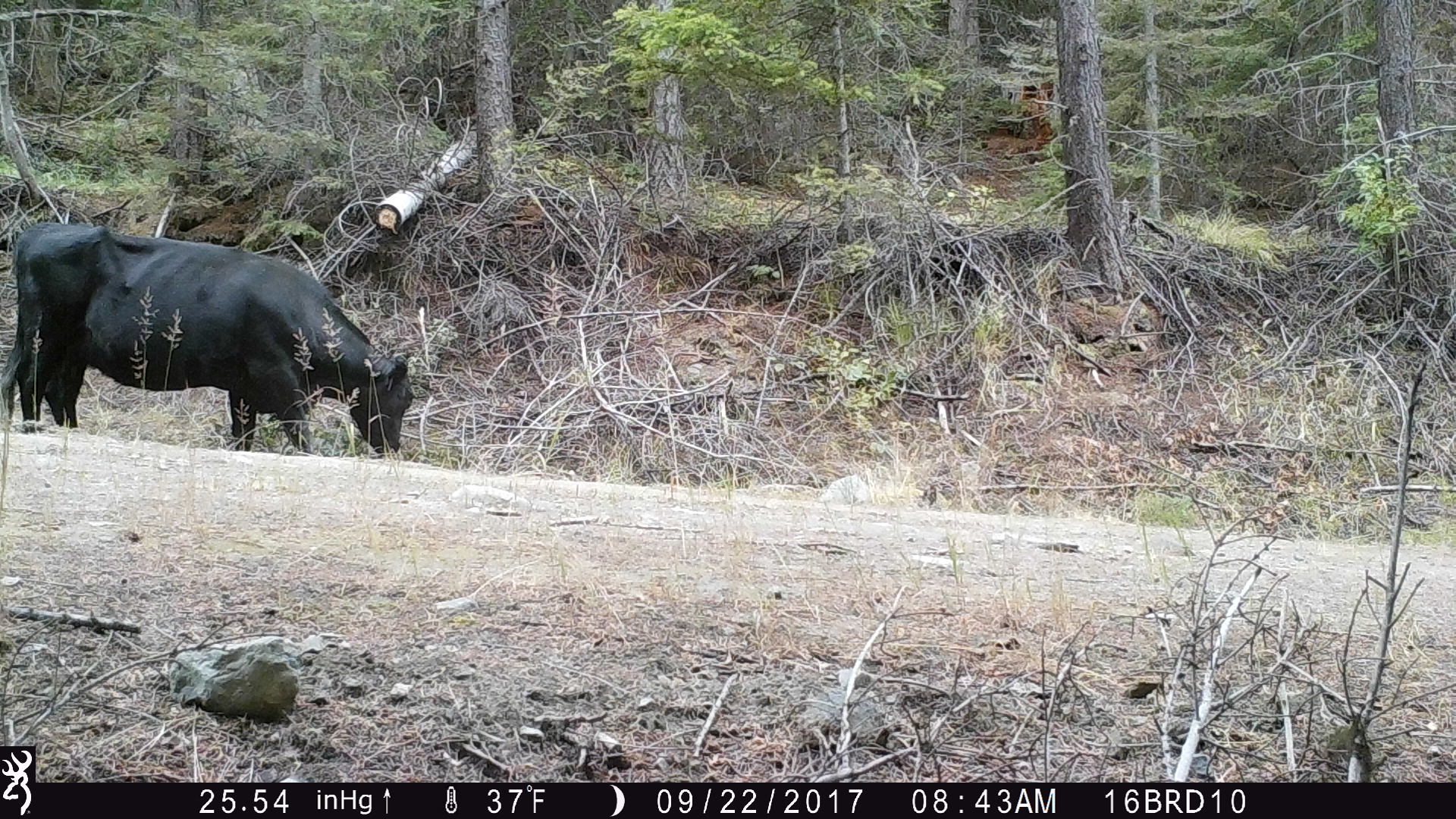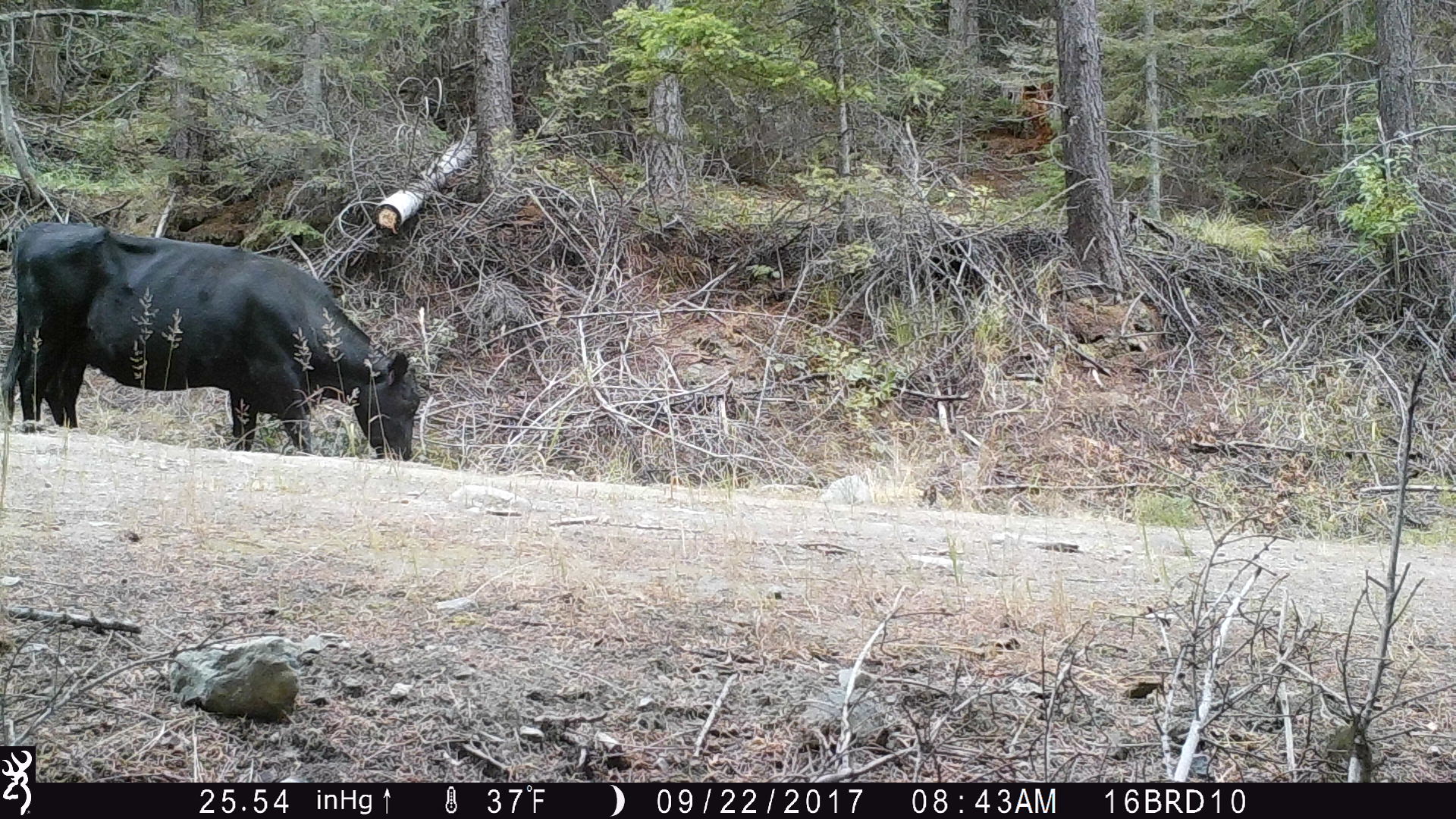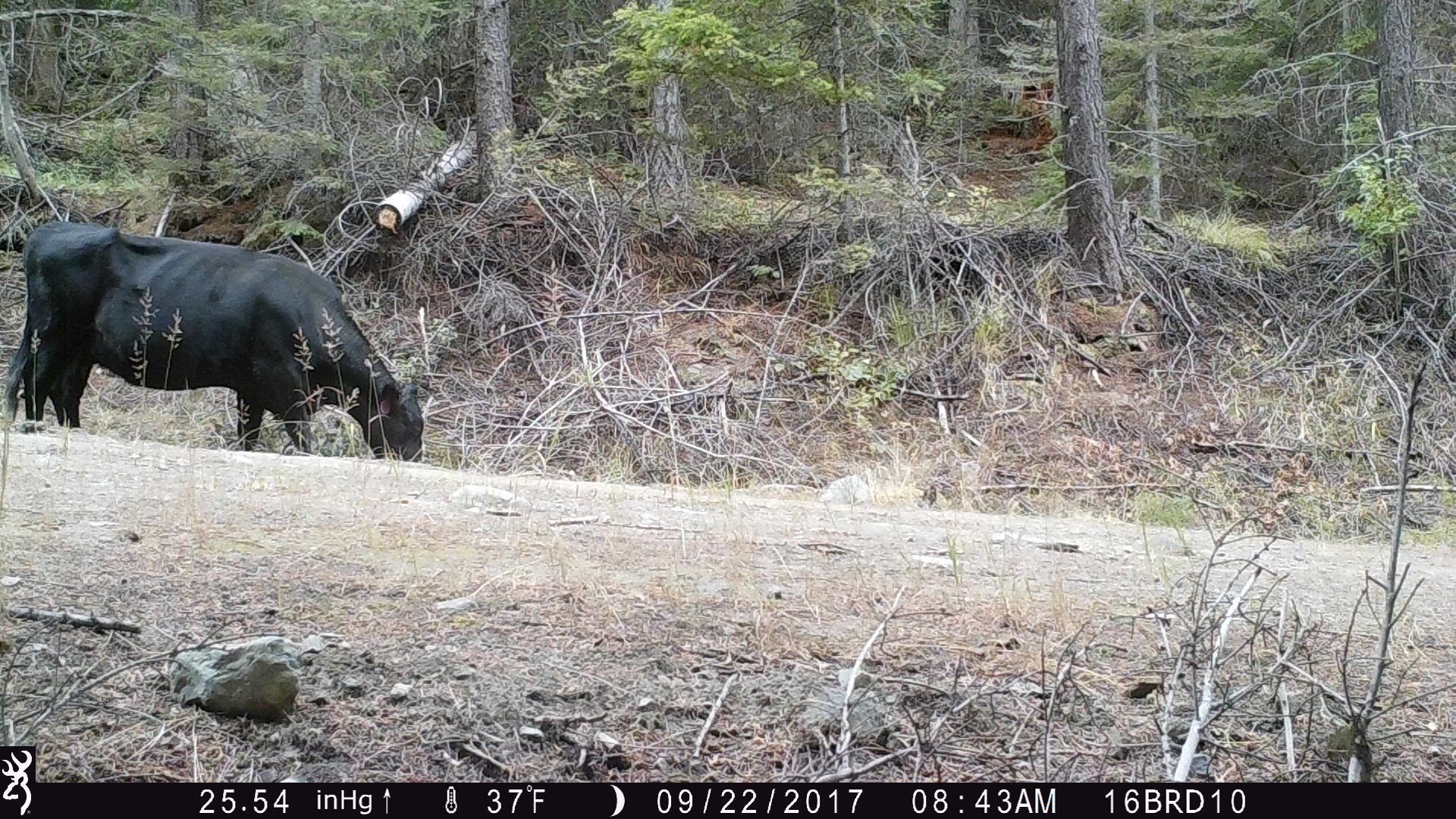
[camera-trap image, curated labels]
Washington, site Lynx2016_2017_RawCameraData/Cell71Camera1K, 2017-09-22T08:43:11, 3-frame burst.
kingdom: Animalia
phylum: Chordata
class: Mammalia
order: Artiodactyla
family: Bovidae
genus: Bos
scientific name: Bos taurus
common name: domestic cattle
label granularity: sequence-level